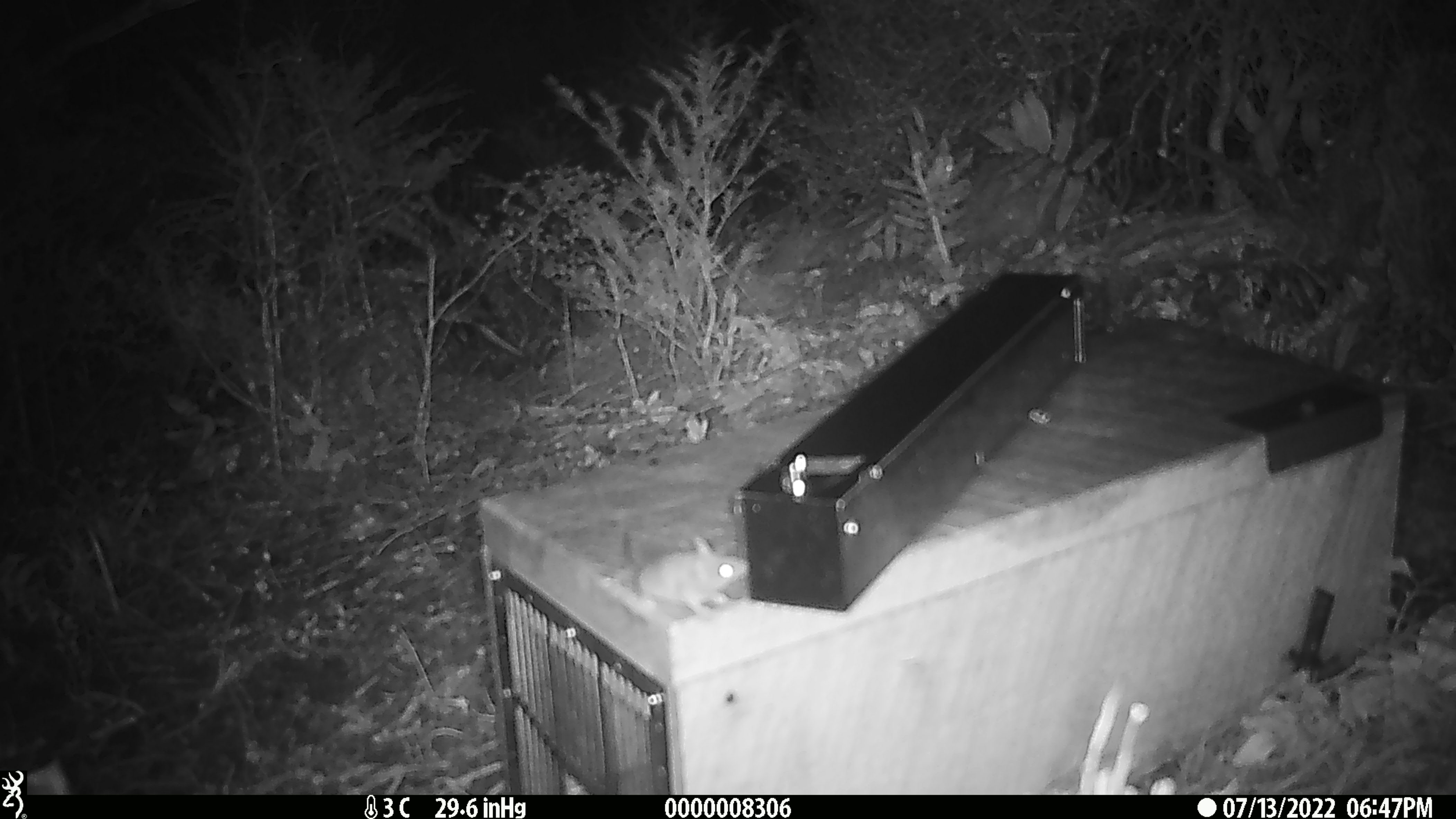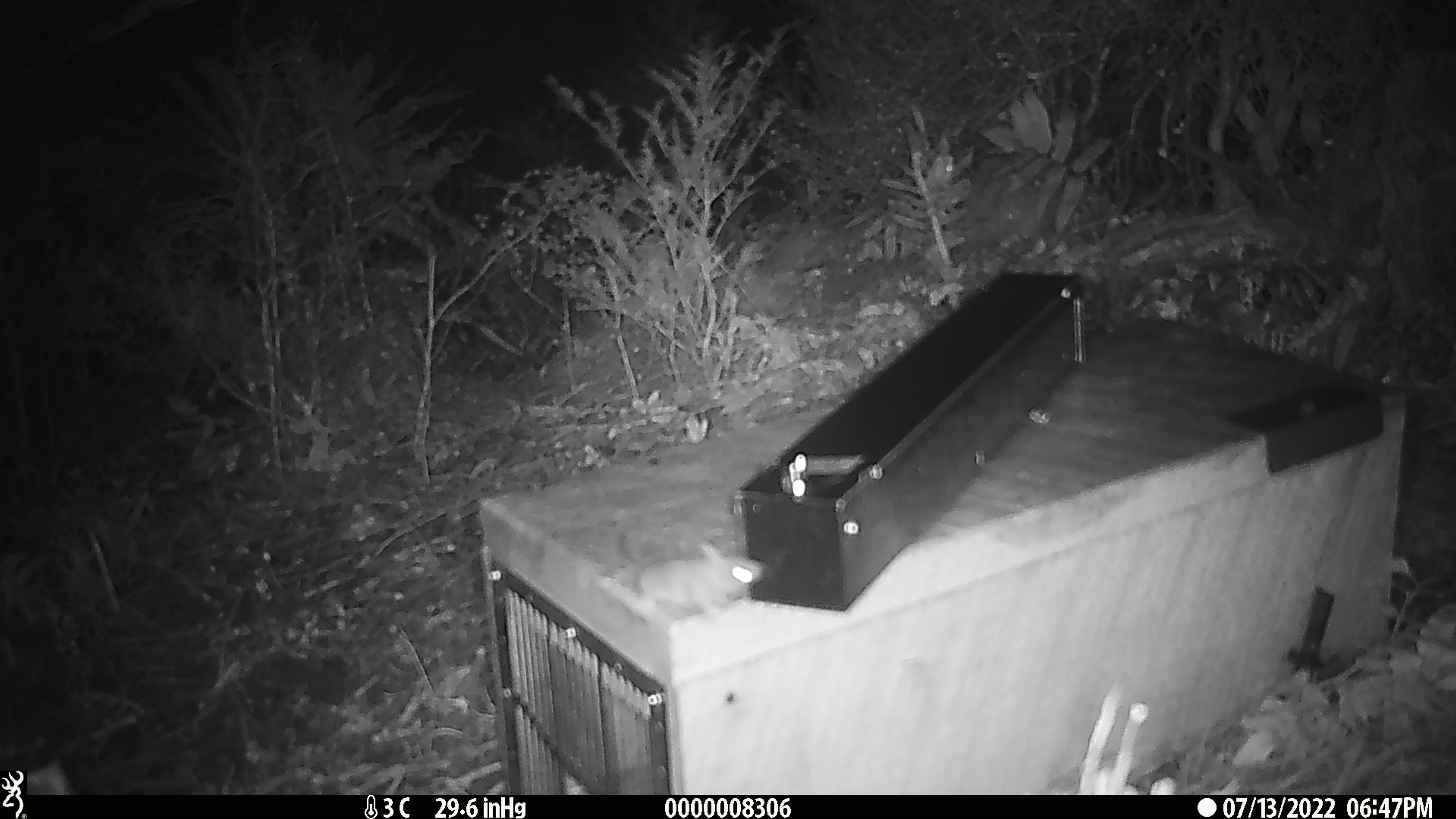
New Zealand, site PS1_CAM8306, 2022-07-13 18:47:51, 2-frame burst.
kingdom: Animalia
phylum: Chordata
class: Mammalia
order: Rodentia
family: Muridae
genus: Mus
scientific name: Mus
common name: mouse